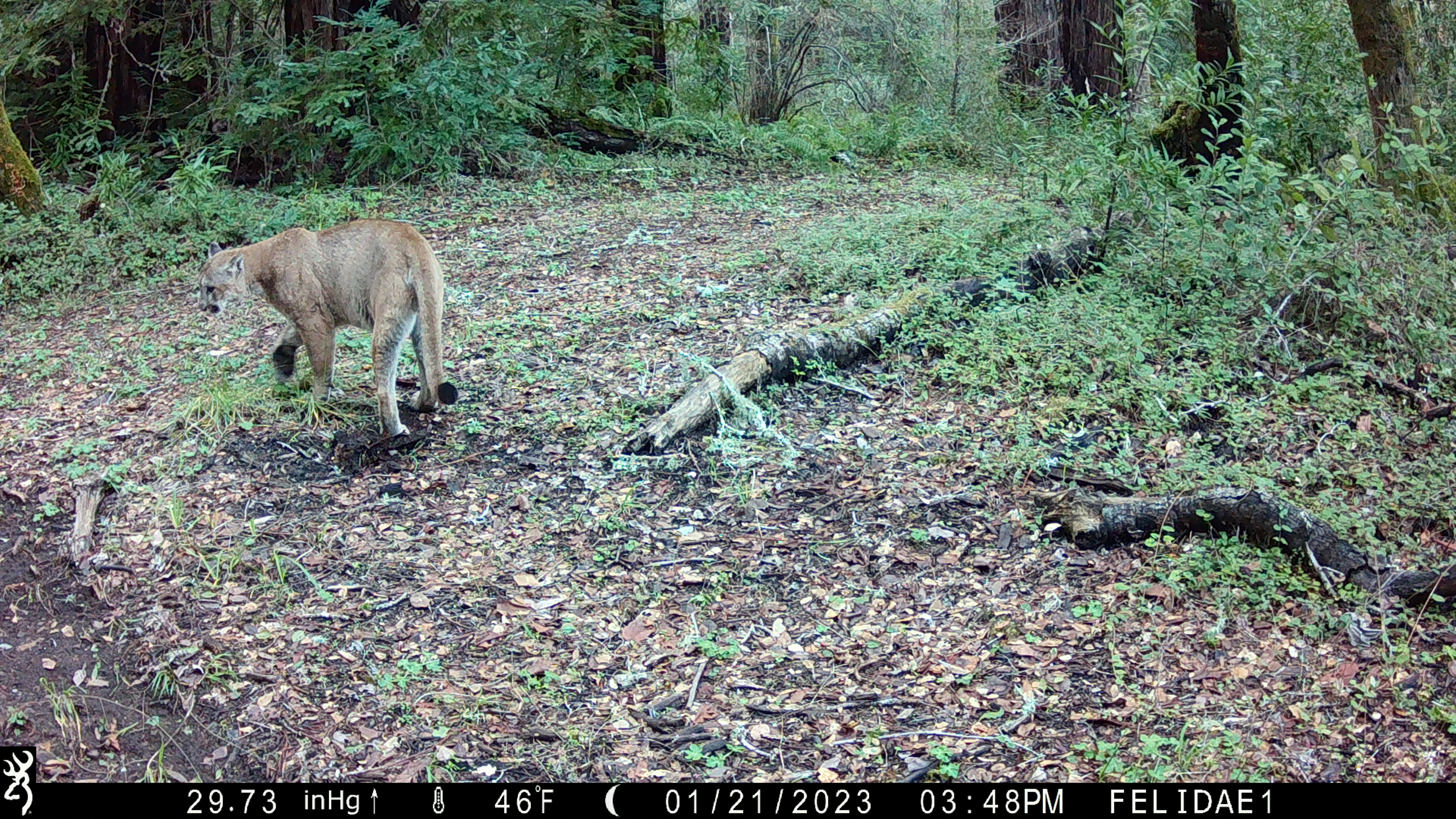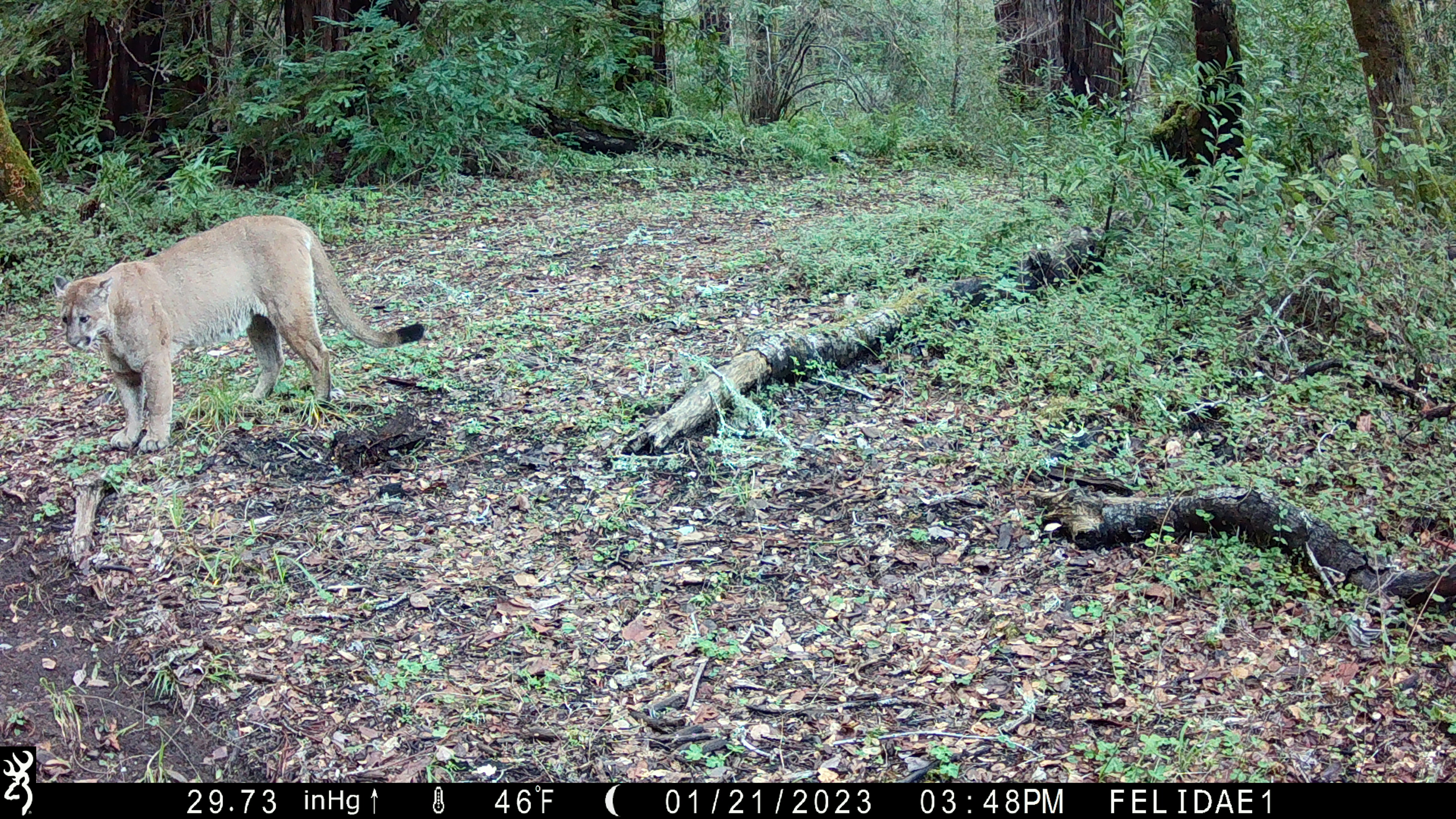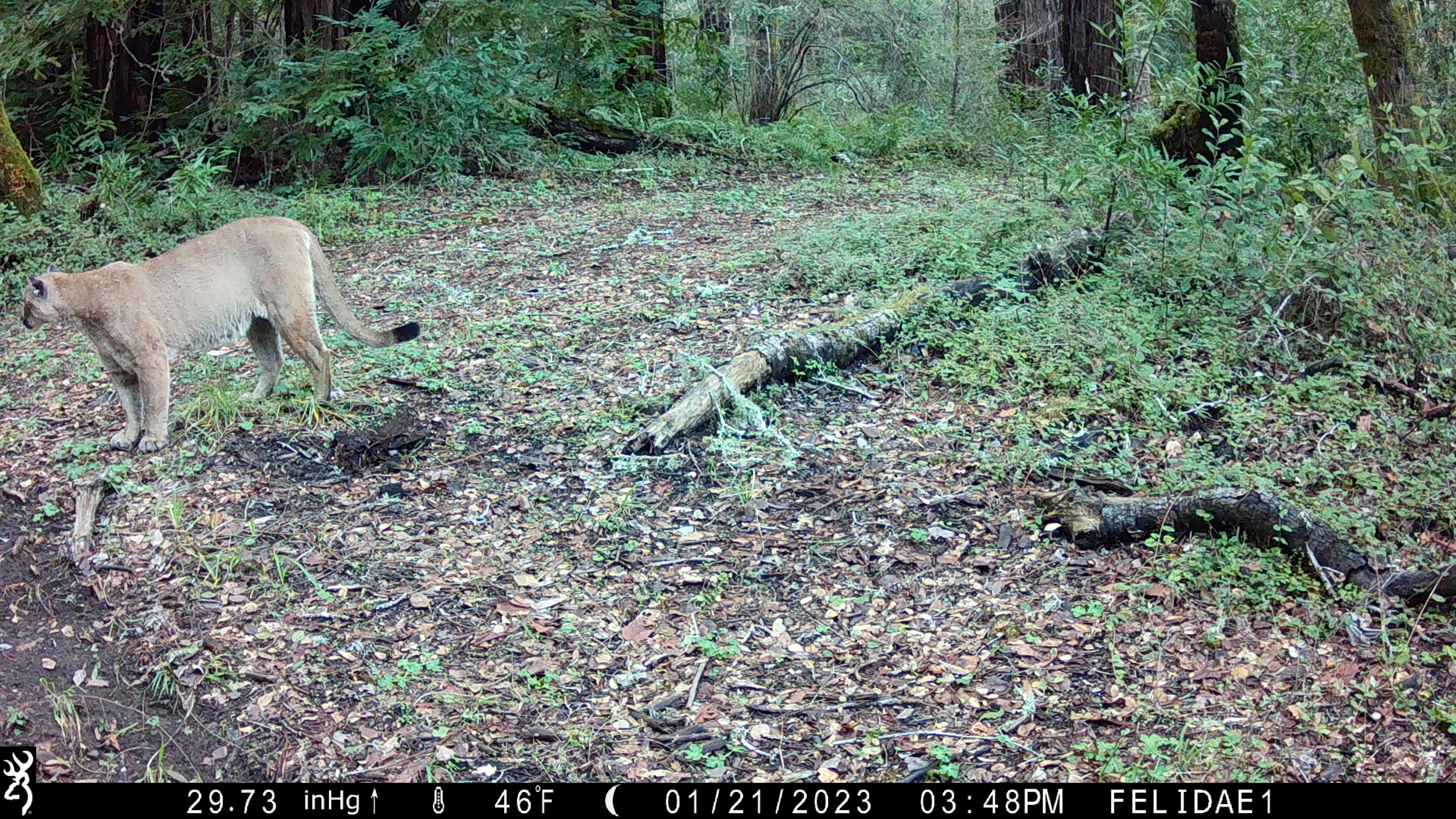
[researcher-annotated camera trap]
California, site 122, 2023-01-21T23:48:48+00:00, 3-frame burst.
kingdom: Animalia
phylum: Chordata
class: Mammalia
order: Carnivora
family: Felidae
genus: Puma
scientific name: Puma concolor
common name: puma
Puma (Puma concolor).